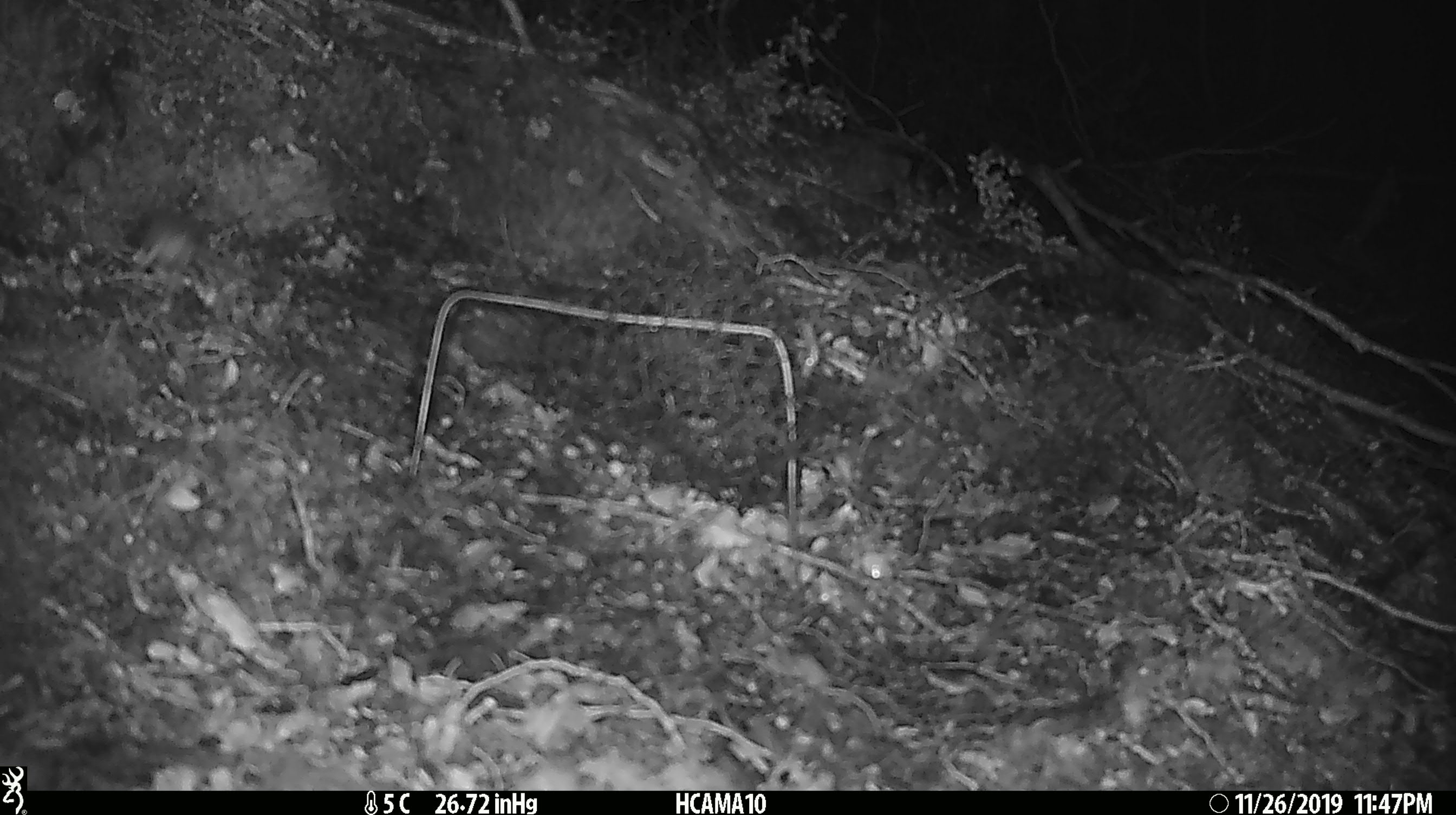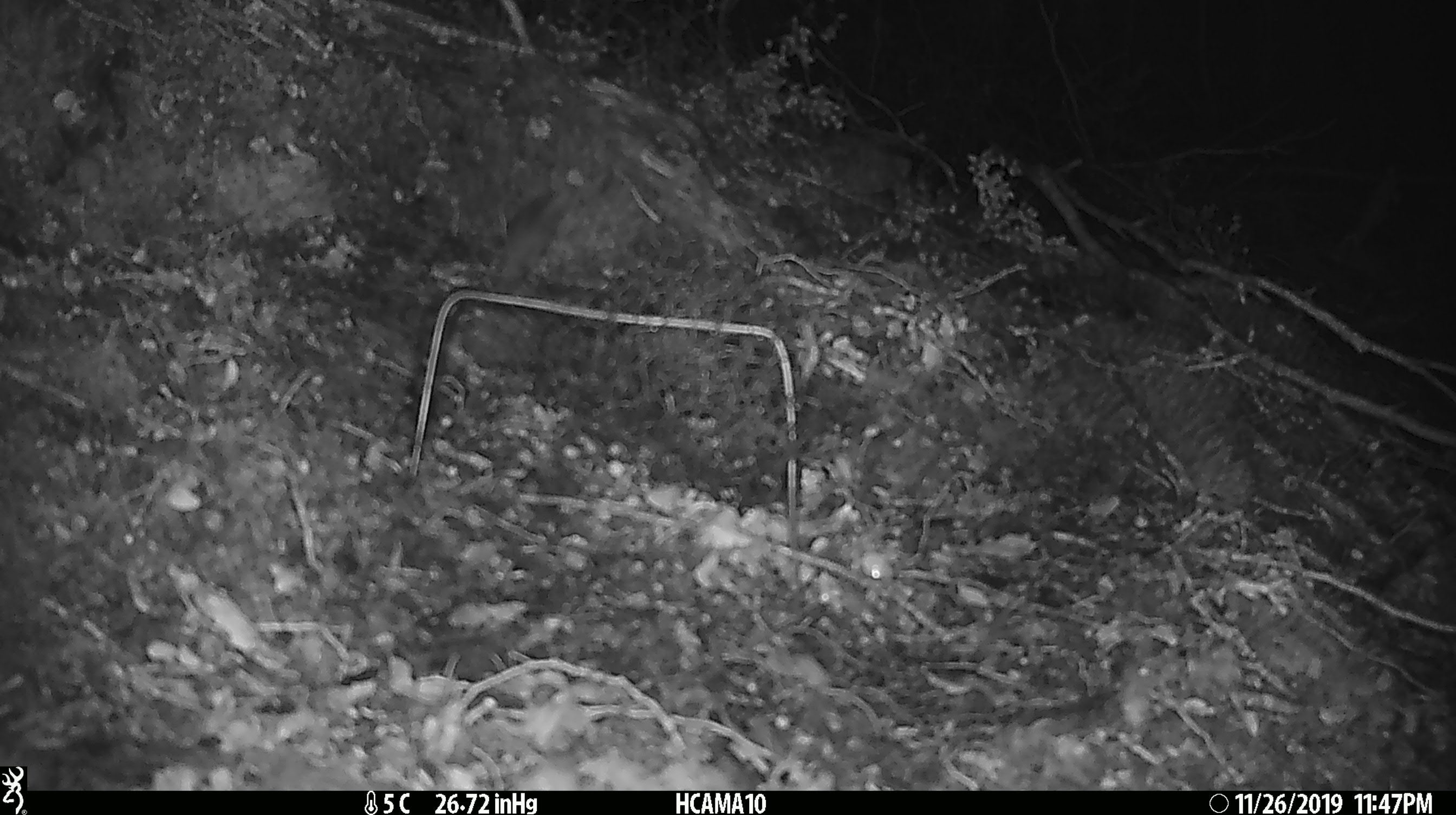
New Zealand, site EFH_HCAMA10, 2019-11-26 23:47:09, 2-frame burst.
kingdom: Animalia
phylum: Chordata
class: Mammalia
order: Rodentia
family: Muridae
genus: Mus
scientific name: Mus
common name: mouse